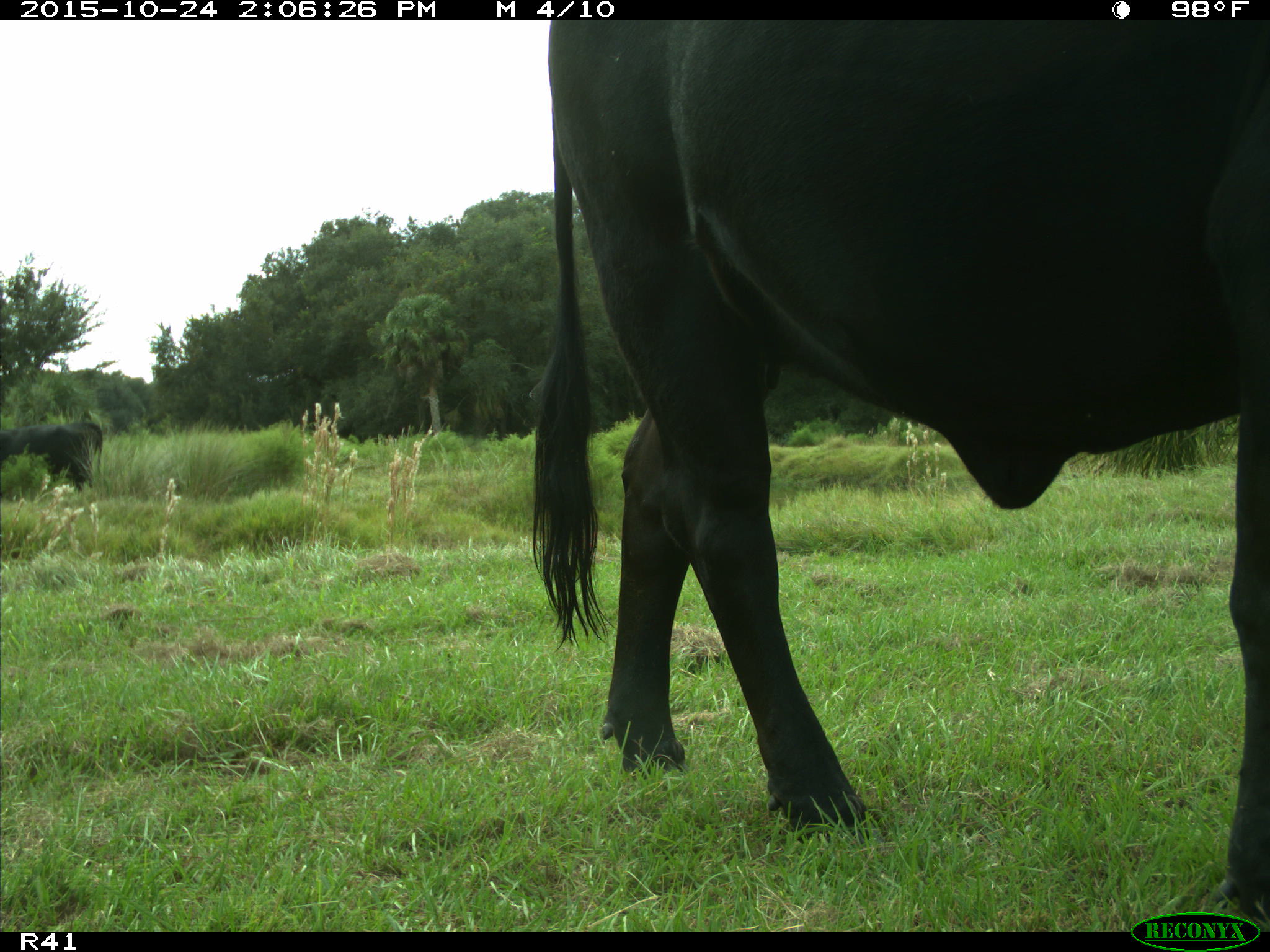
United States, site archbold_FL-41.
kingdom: Animalia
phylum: Chordata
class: Mammalia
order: Artiodactyla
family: Bovidae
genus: Bos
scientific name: Bos taurus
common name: domestic cow